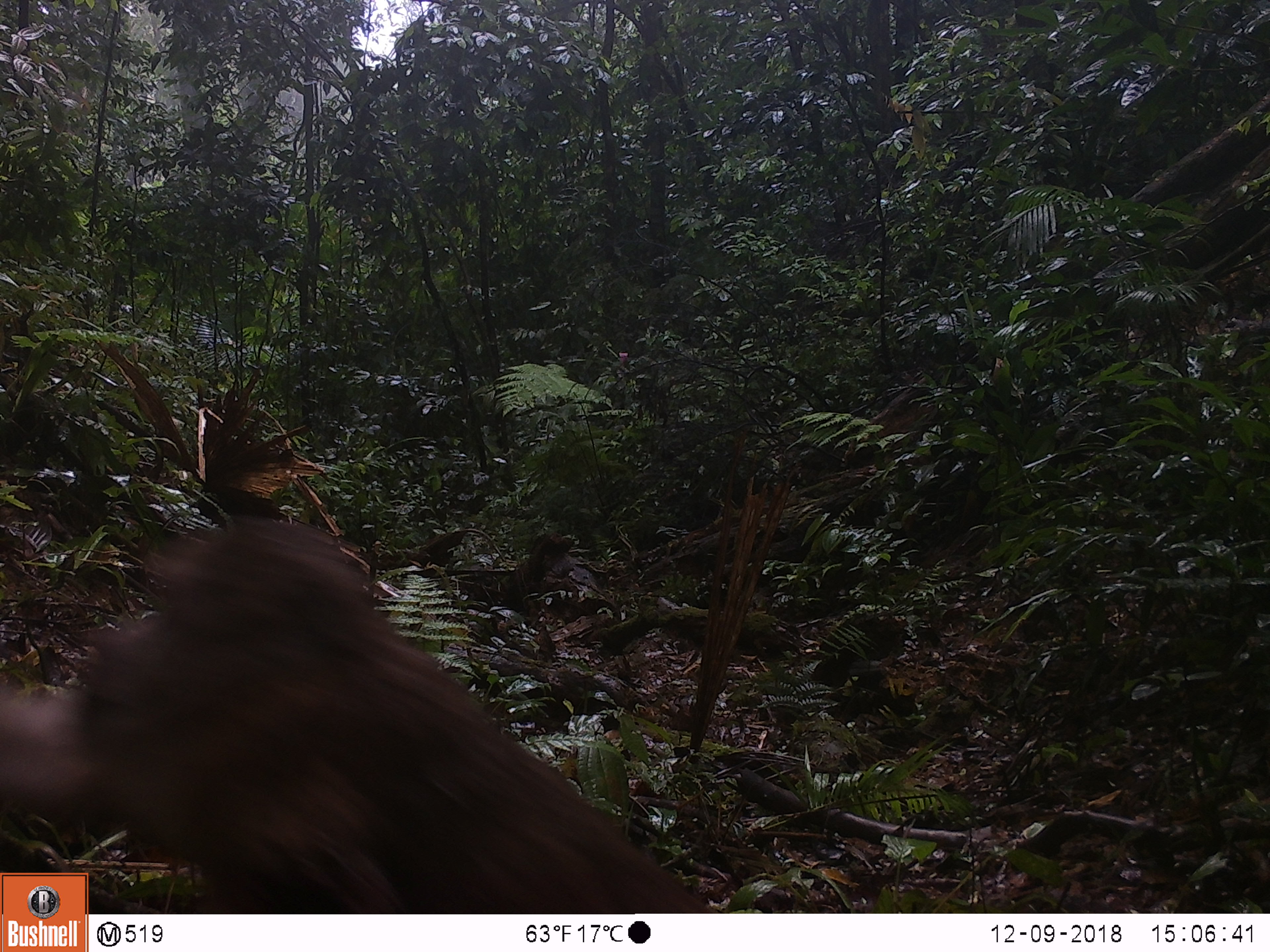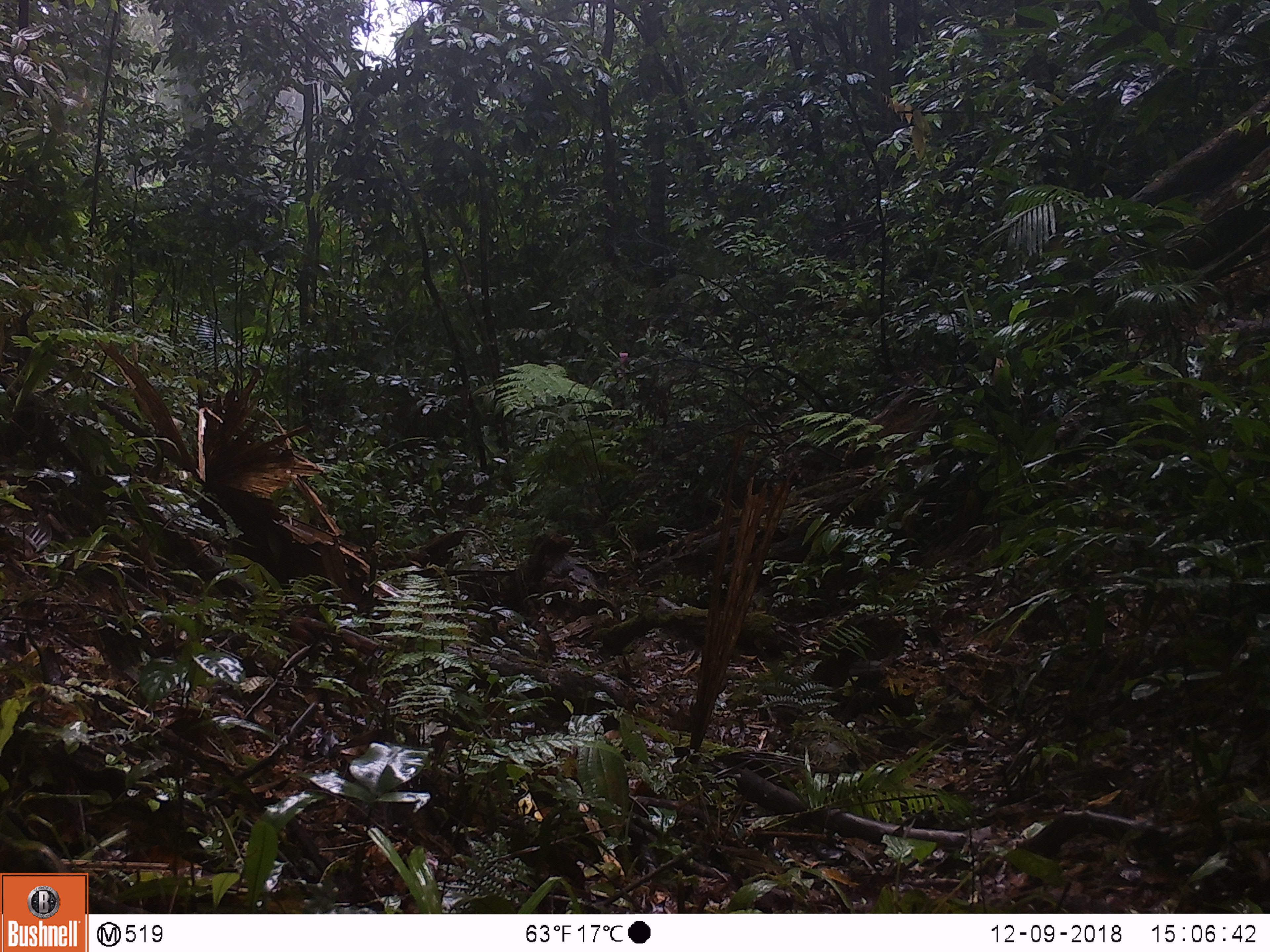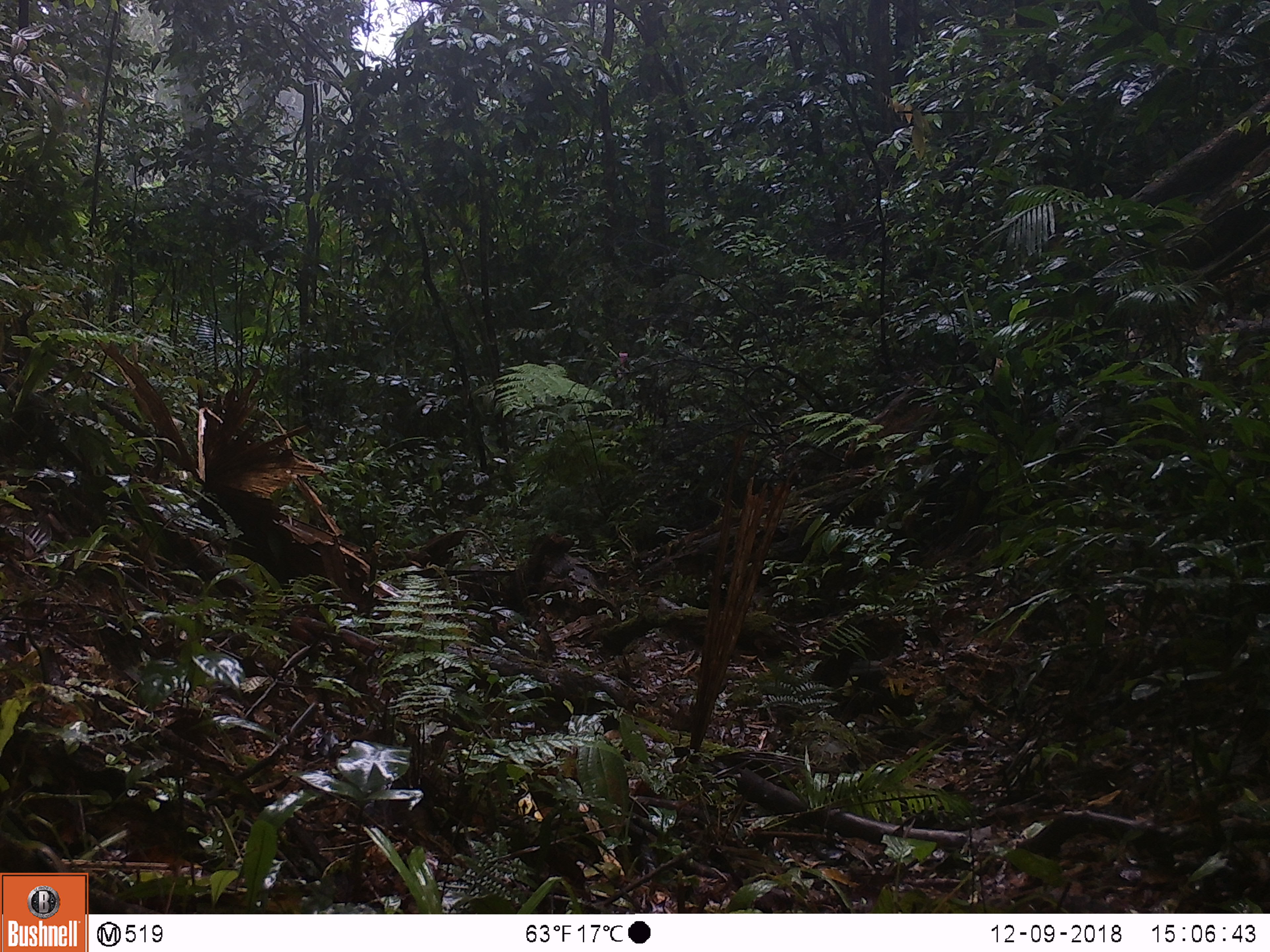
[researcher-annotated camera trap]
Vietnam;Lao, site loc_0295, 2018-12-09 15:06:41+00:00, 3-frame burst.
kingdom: Animalia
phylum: Chordata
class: Mammalia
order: Primates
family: Cercopithecidae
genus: Macaca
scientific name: Macaca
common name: macaque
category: unidentified macaque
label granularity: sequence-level